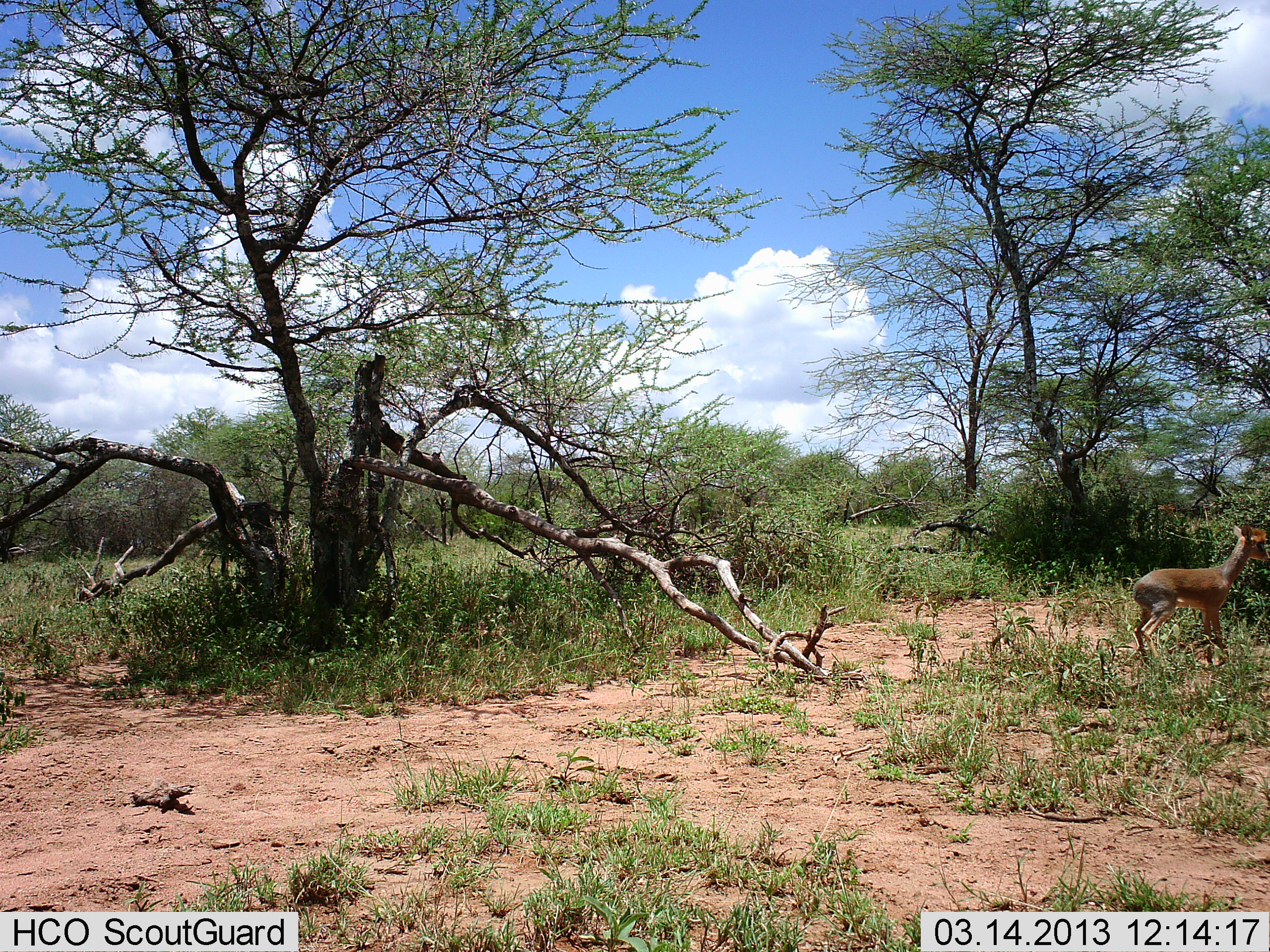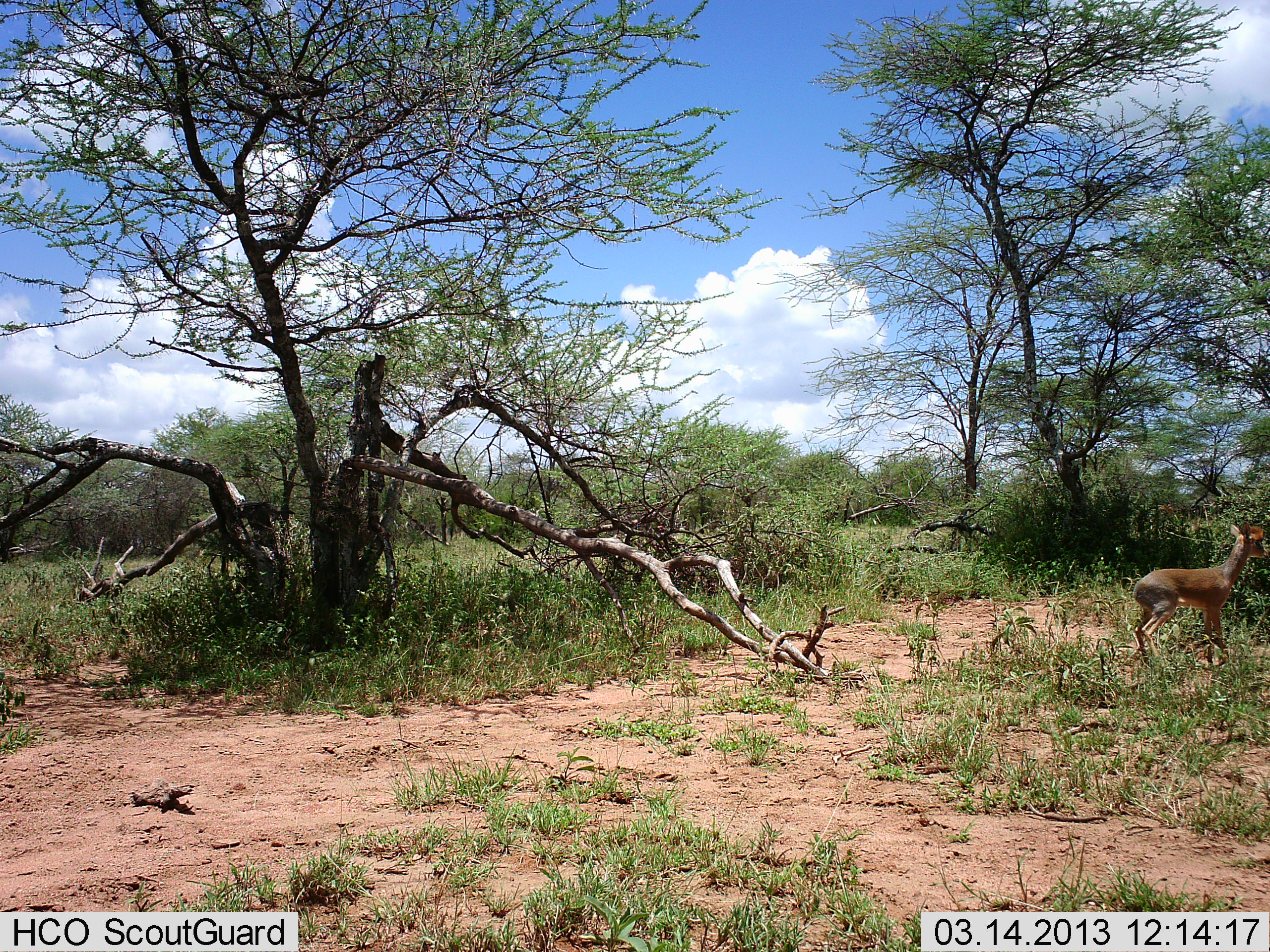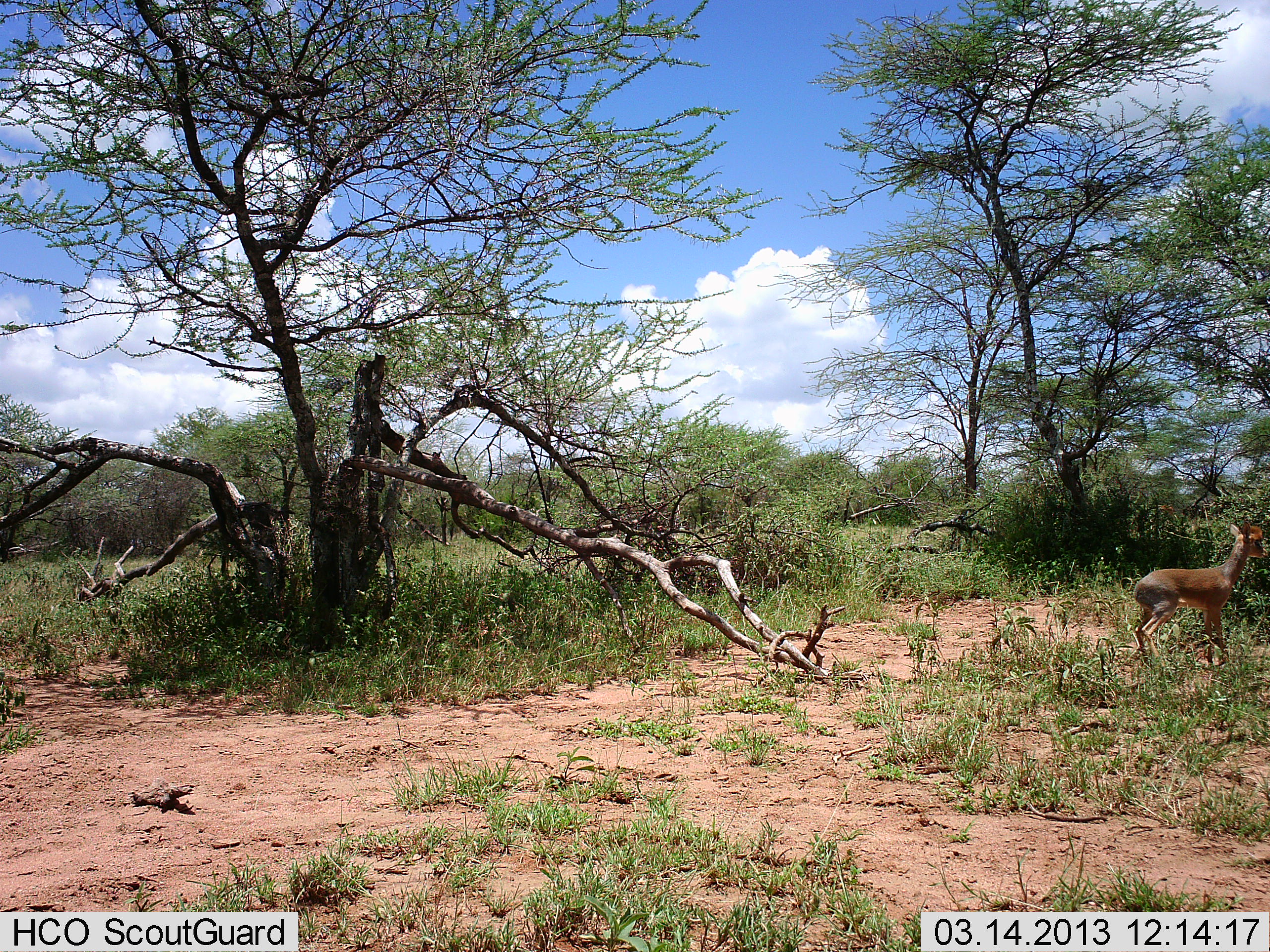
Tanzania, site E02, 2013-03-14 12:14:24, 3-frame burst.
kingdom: Animalia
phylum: Chordata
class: Mammalia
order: Artiodactyla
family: Bovidae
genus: Madoqua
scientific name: Madoqua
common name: dikdik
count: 1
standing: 100%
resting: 0%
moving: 0%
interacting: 0%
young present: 0%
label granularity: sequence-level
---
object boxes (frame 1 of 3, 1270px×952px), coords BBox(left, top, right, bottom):
animal: BBox(1130, 525, 1270, 663)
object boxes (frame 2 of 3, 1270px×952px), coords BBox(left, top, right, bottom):
animal: BBox(1132, 522, 1268, 664)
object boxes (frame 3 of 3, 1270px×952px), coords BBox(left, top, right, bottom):
animal: BBox(1133, 522, 1268, 669)